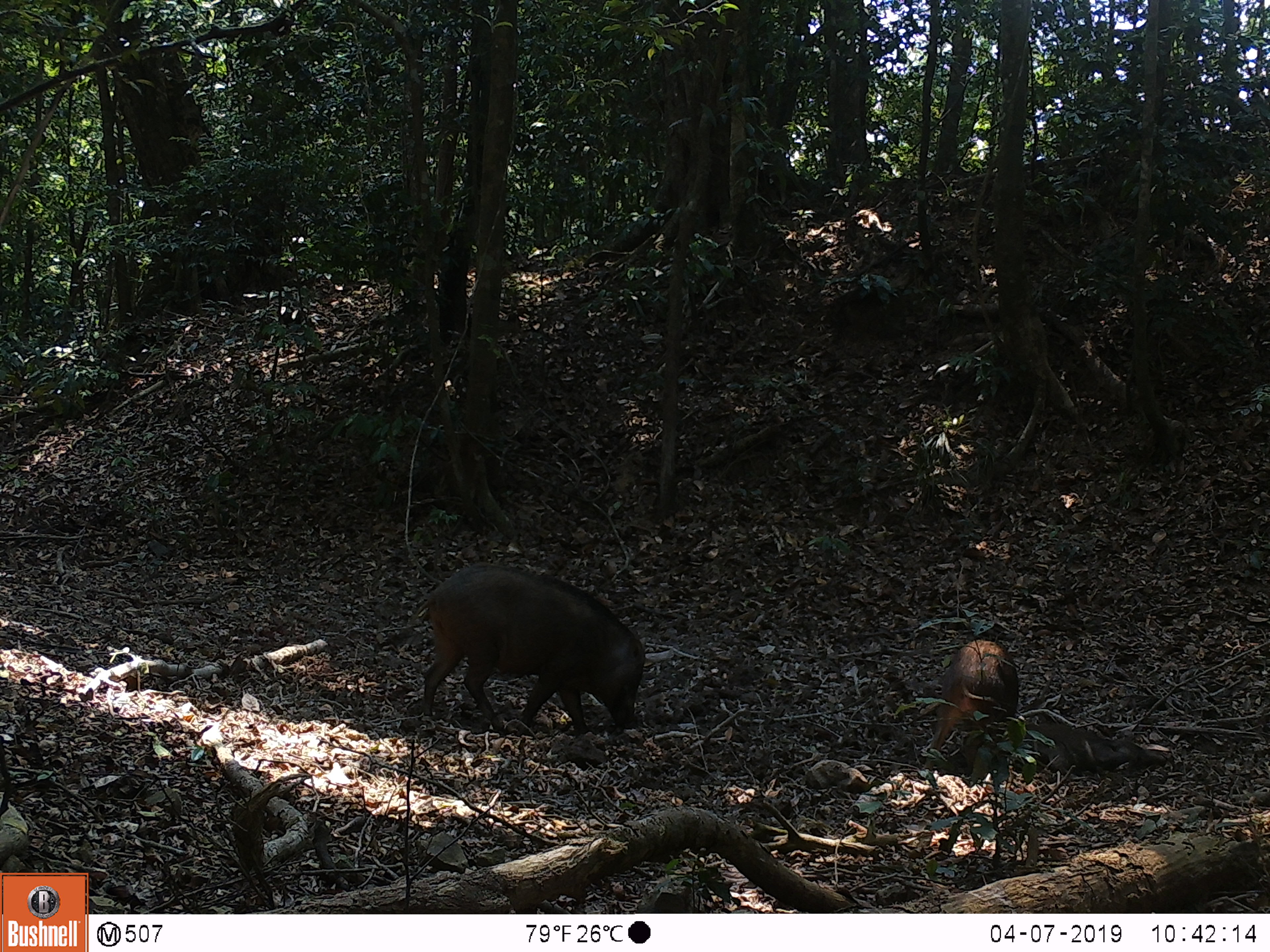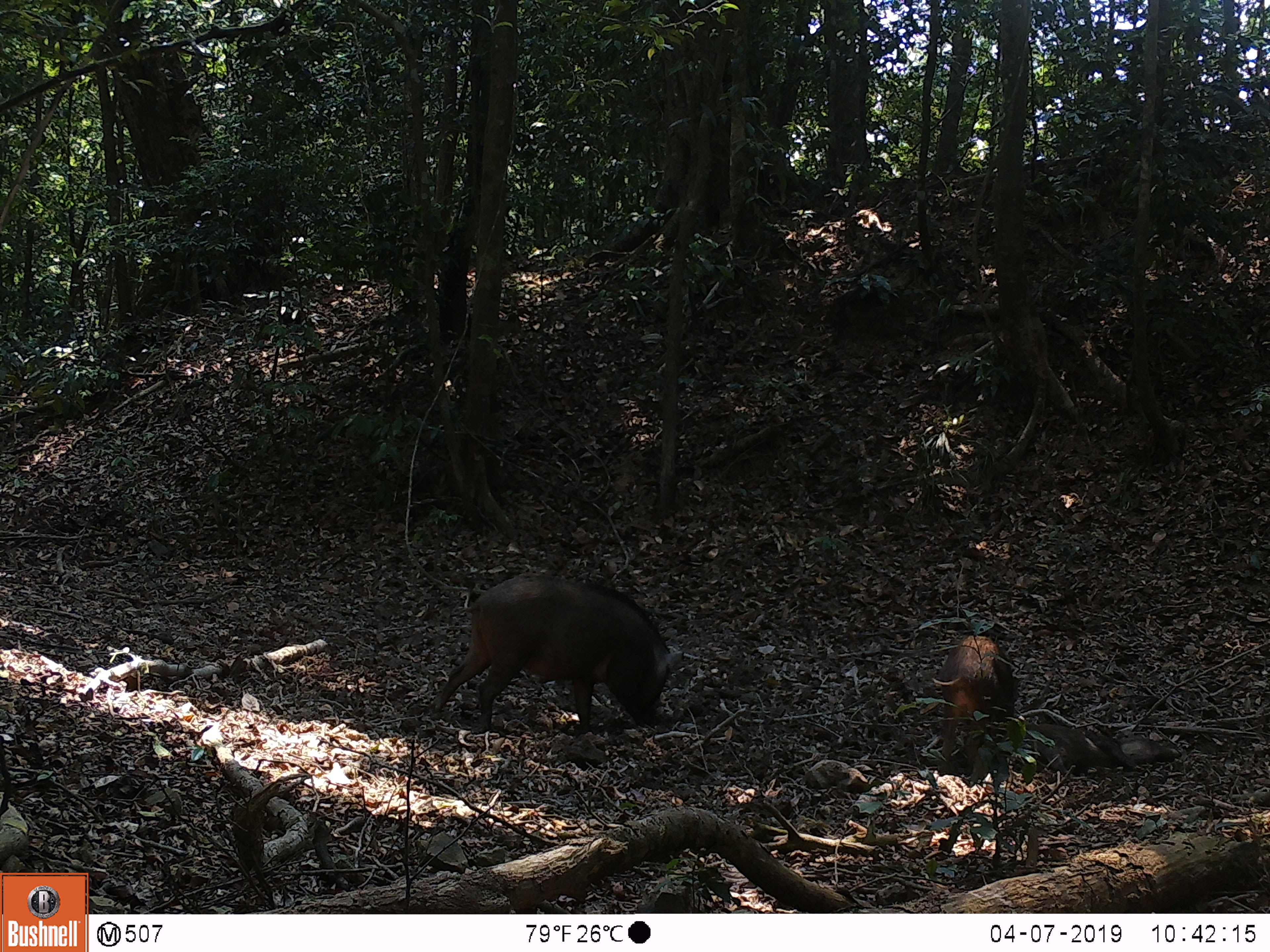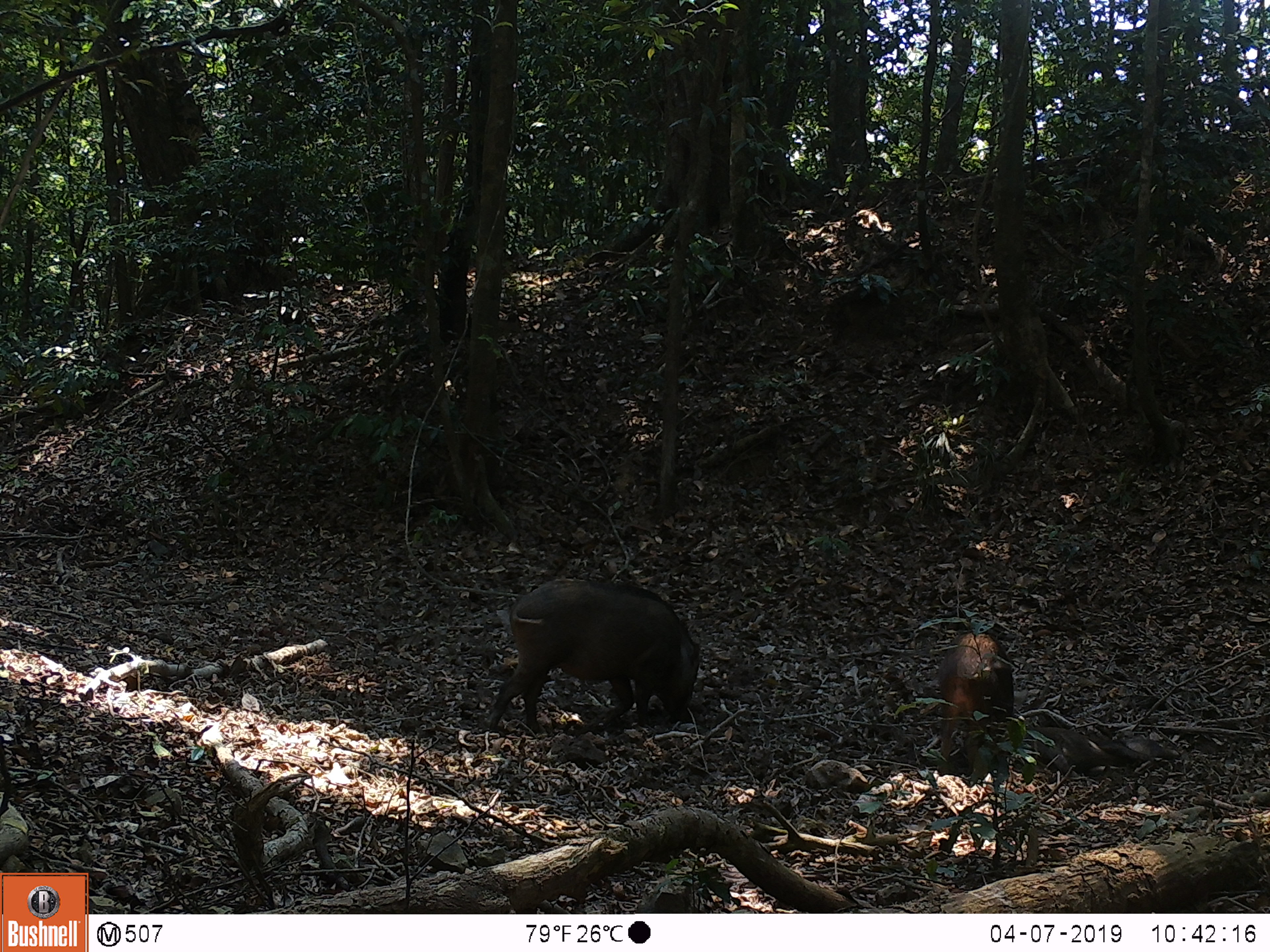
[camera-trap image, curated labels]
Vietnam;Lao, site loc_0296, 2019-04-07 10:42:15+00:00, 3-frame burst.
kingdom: Animalia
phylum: Chordata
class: Mammalia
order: Artiodactyla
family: Suidae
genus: Sus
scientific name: Sus scrofa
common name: eurasian wild pig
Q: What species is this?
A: Eurasian wild pig (Sus scrofa).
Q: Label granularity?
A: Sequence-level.